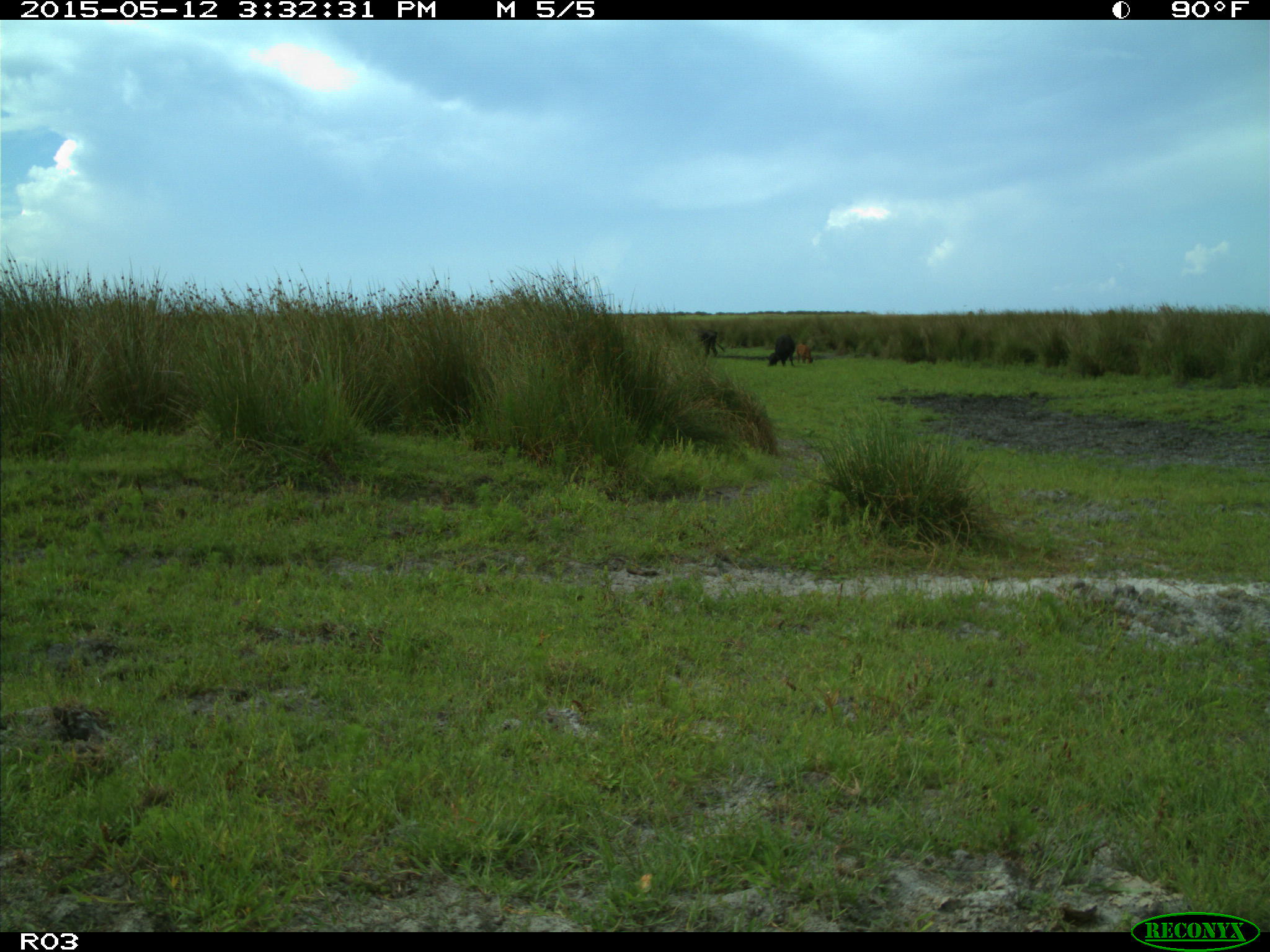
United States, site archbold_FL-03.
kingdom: Animalia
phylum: Chordata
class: Mammalia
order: Artiodactyla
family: Bovidae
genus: Bos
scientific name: Bos taurus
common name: domestic cow